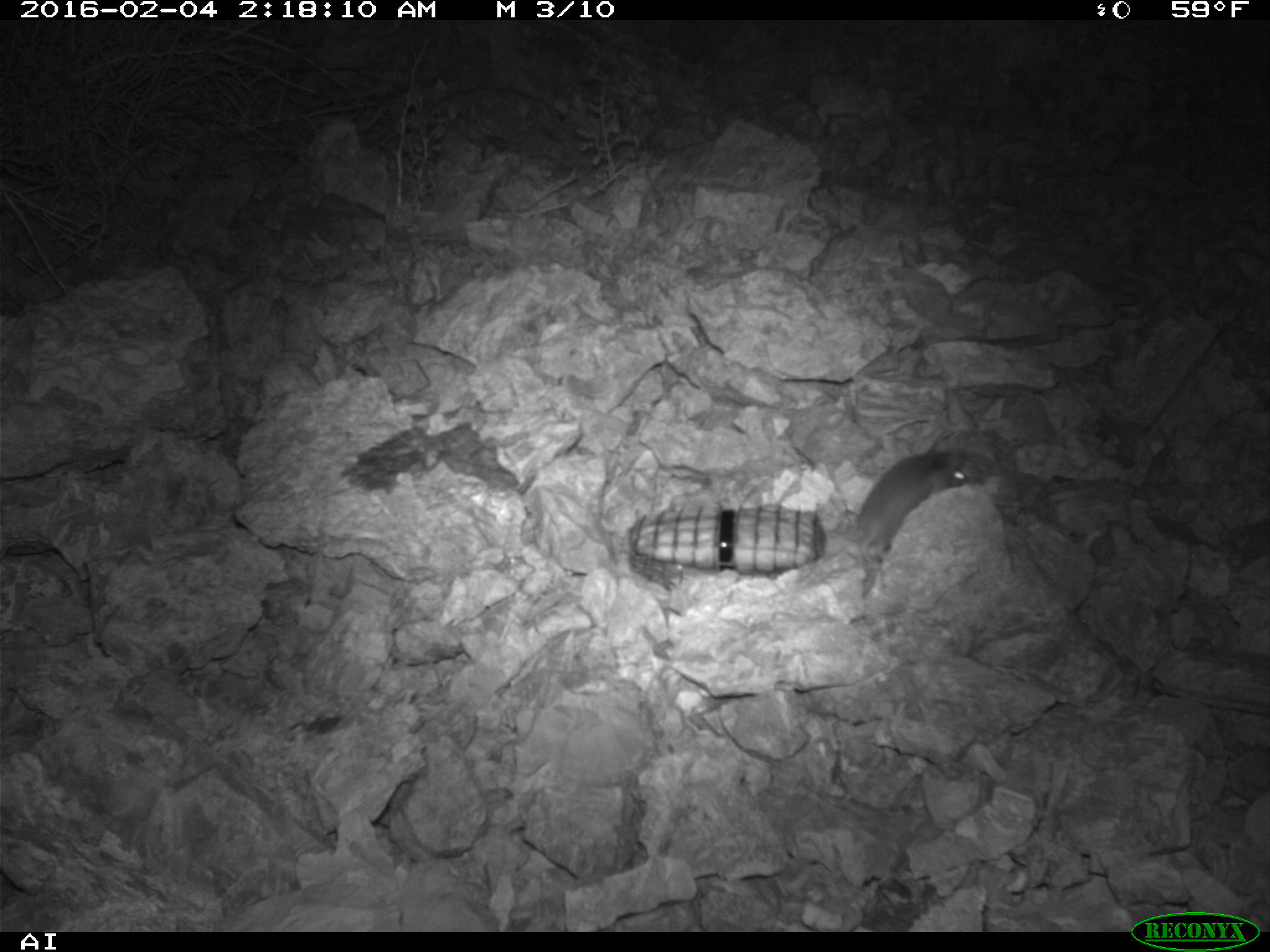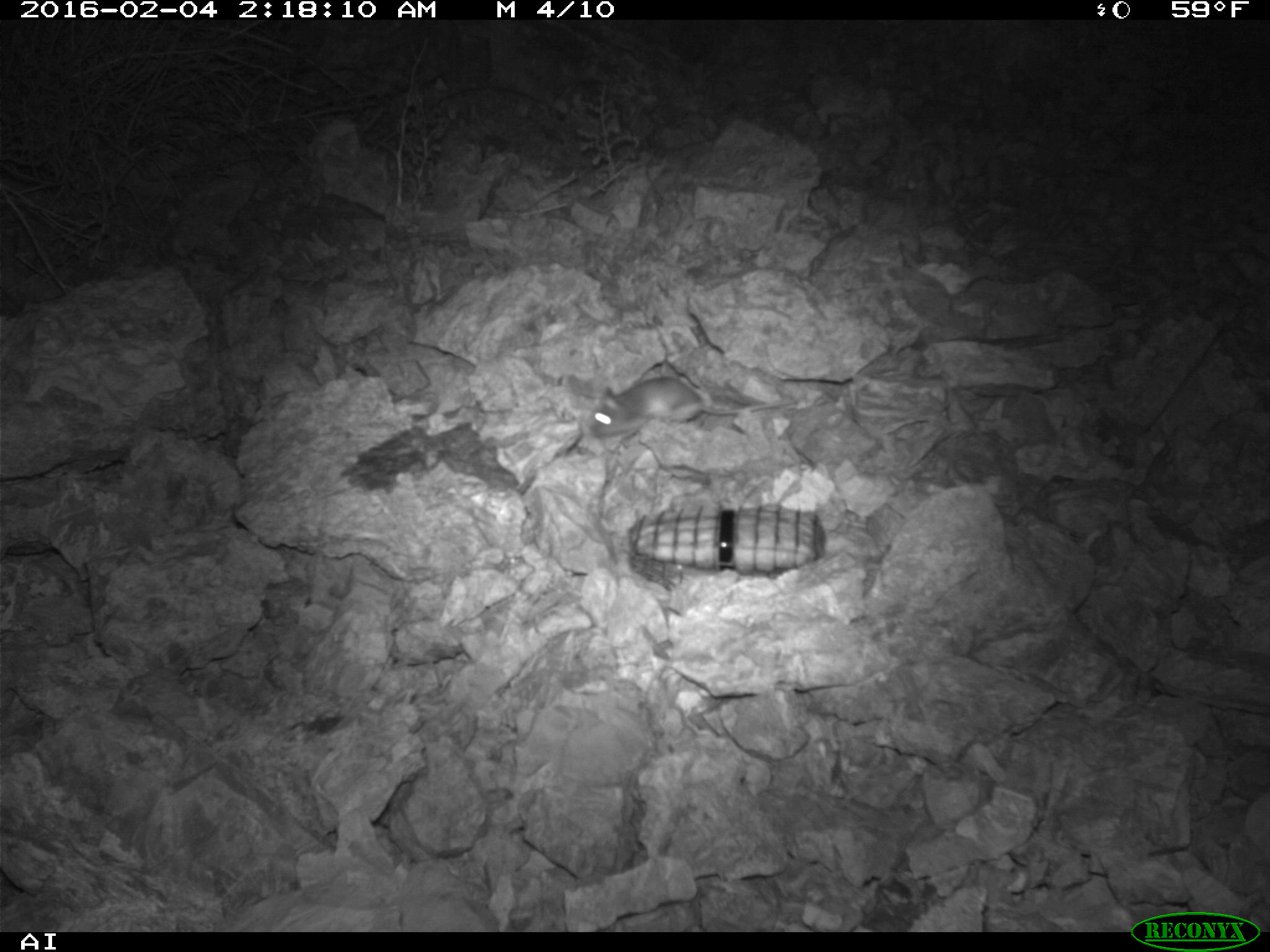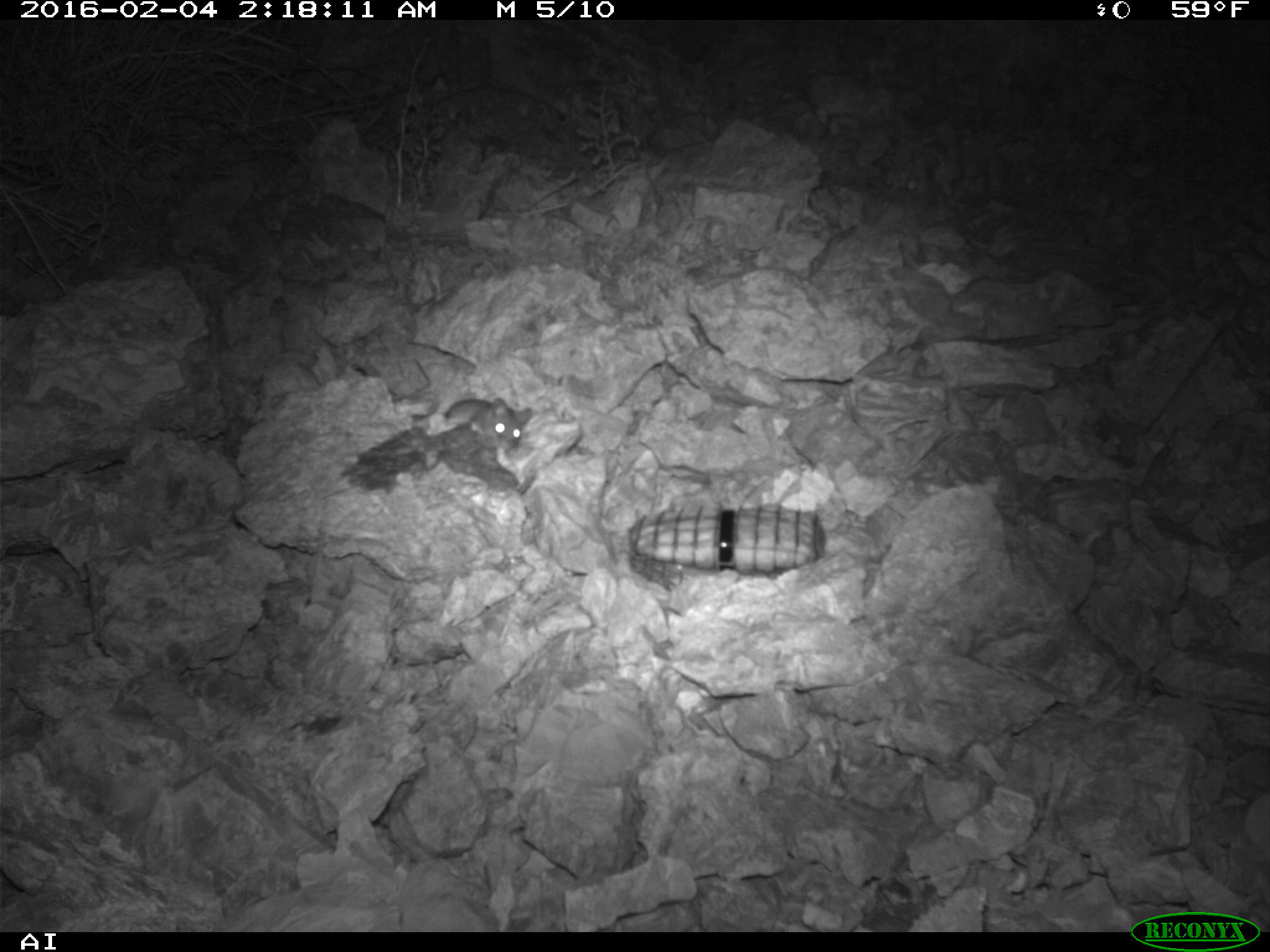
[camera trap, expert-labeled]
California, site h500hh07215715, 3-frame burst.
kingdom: Animalia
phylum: Chordata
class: Mammalia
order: Rodentia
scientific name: Rodentia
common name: rodent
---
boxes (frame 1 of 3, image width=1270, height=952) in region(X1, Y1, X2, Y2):
rodent: region(857, 447, 969, 570)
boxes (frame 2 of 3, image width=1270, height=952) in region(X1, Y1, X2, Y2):
rodent: region(589, 376, 798, 439)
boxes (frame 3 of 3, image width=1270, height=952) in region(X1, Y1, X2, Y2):
rodent: region(443, 396, 533, 452)